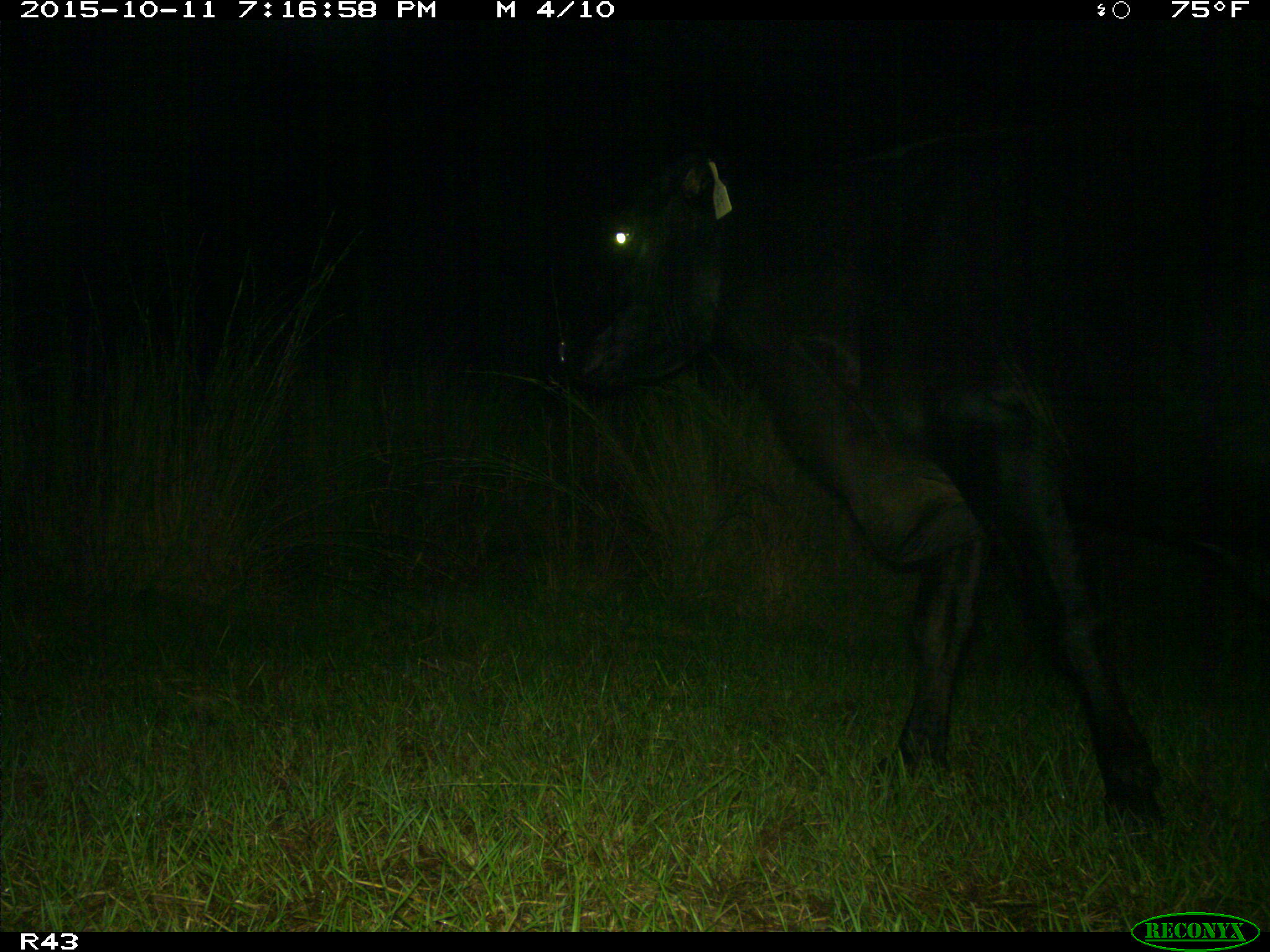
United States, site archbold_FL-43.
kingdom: Animalia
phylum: Chordata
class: Mammalia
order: Artiodactyla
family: Bovidae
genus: Bos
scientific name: Bos taurus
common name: domestic cow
Bos taurus (domestic cow).